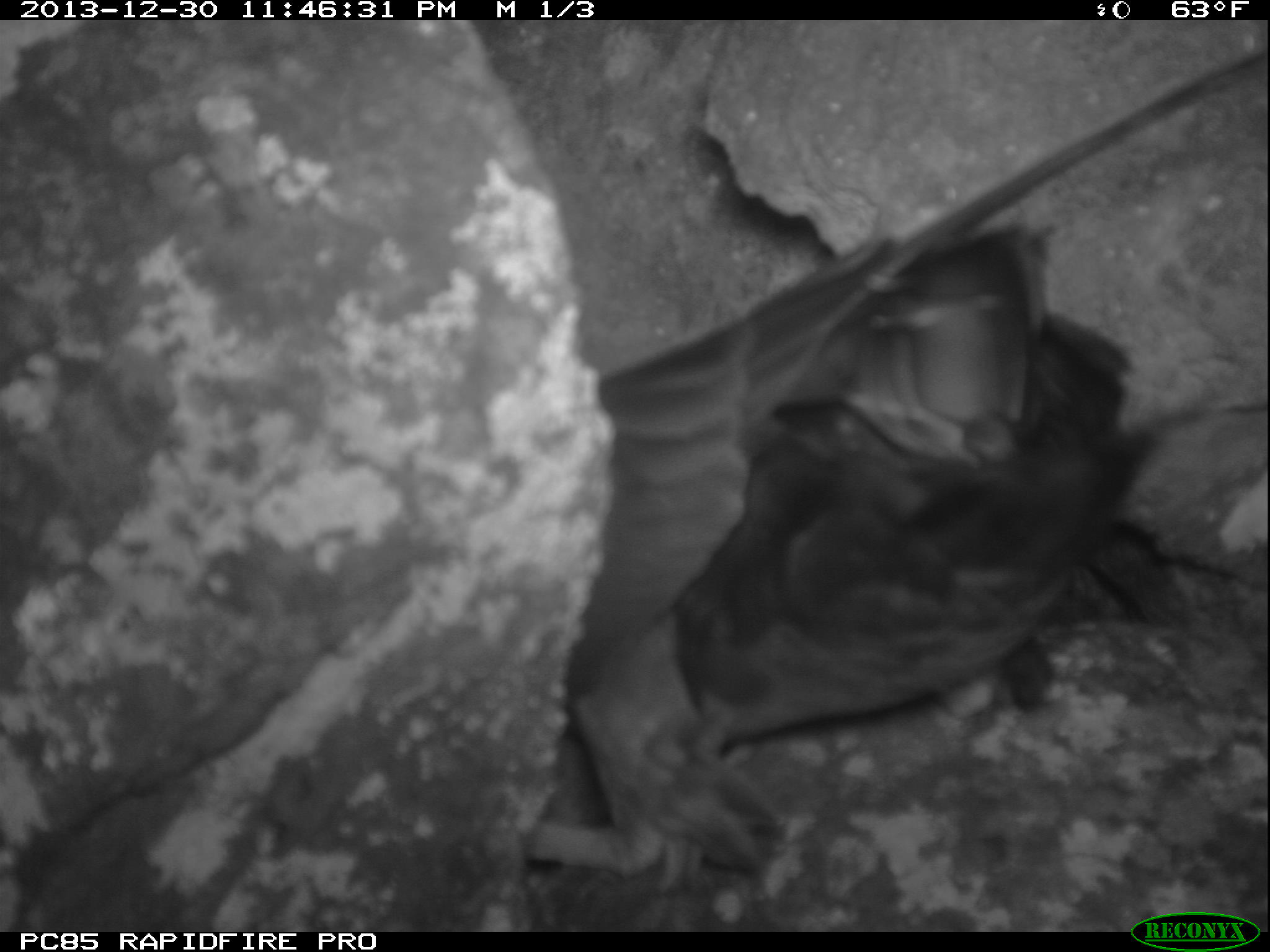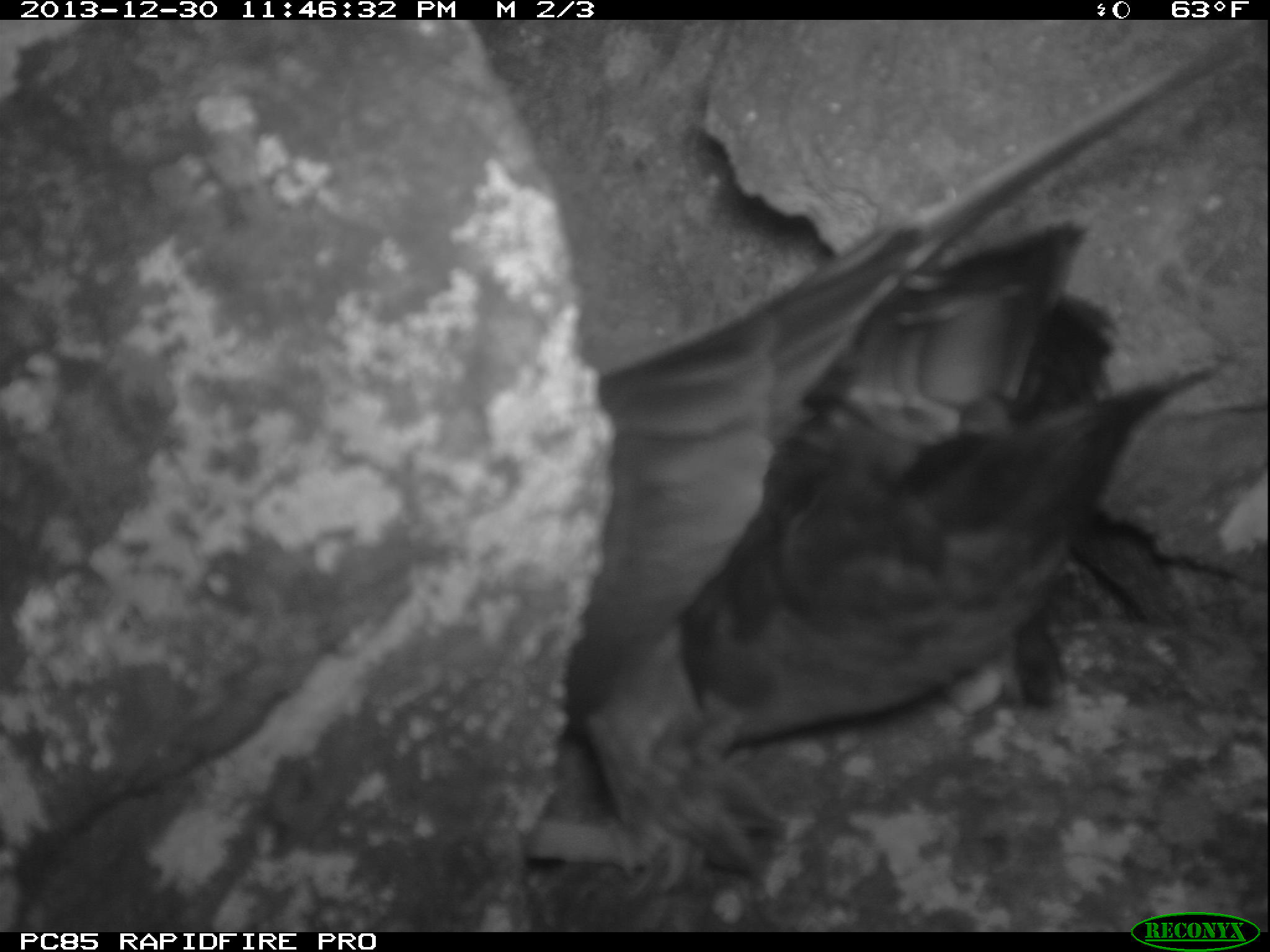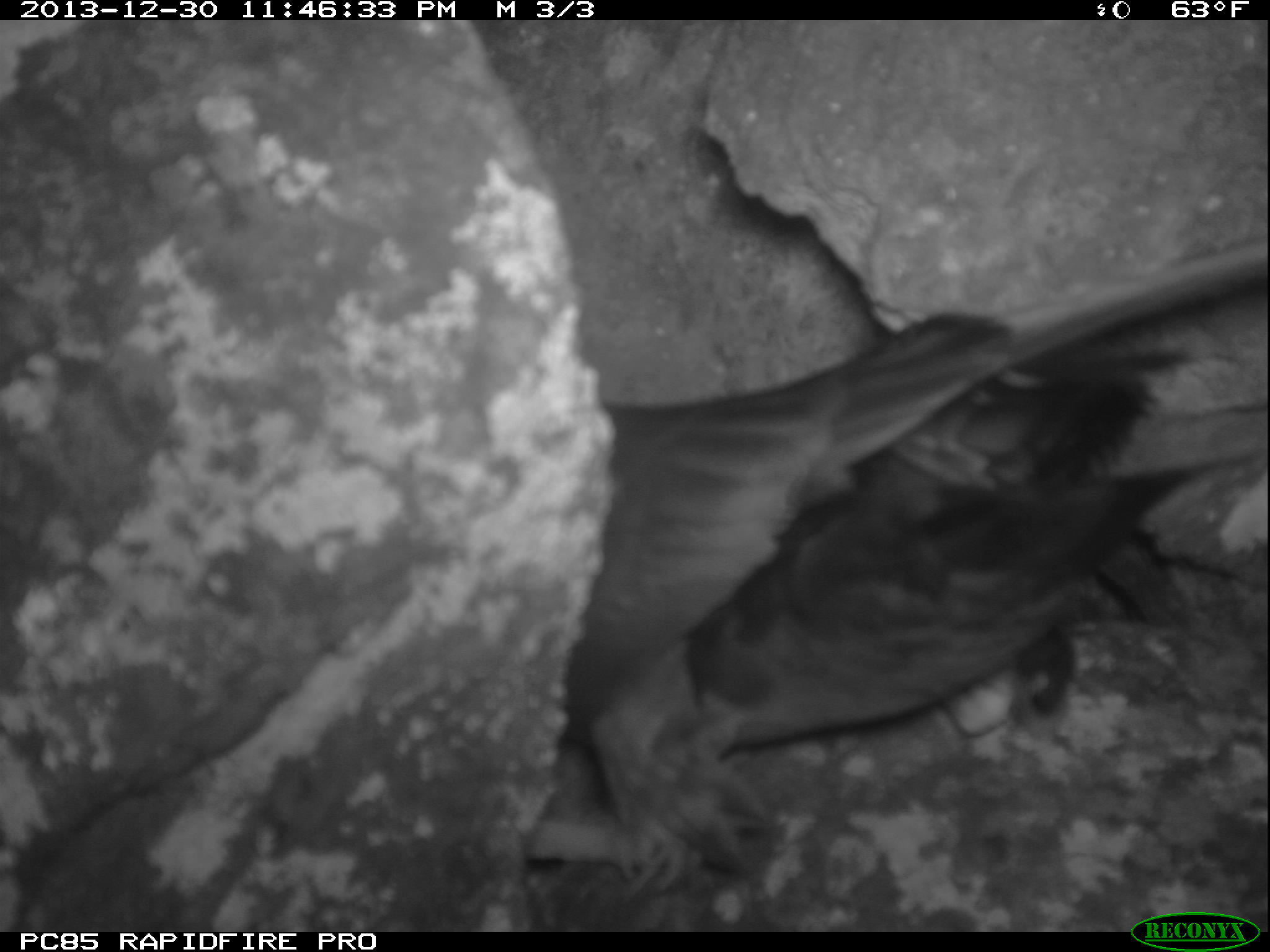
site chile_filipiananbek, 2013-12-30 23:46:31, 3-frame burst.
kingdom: Animalia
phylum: Chordata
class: Aves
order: Procellariiformes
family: Procellariidae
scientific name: Procellariidae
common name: petrel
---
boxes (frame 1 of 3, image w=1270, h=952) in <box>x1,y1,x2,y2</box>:
petrel: <box>524,48,1270,884</box>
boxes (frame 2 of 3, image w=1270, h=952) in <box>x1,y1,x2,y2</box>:
petrel: <box>525,179,1220,853</box>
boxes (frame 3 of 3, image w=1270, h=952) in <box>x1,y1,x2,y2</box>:
petrel: <box>520,228,1252,896</box>